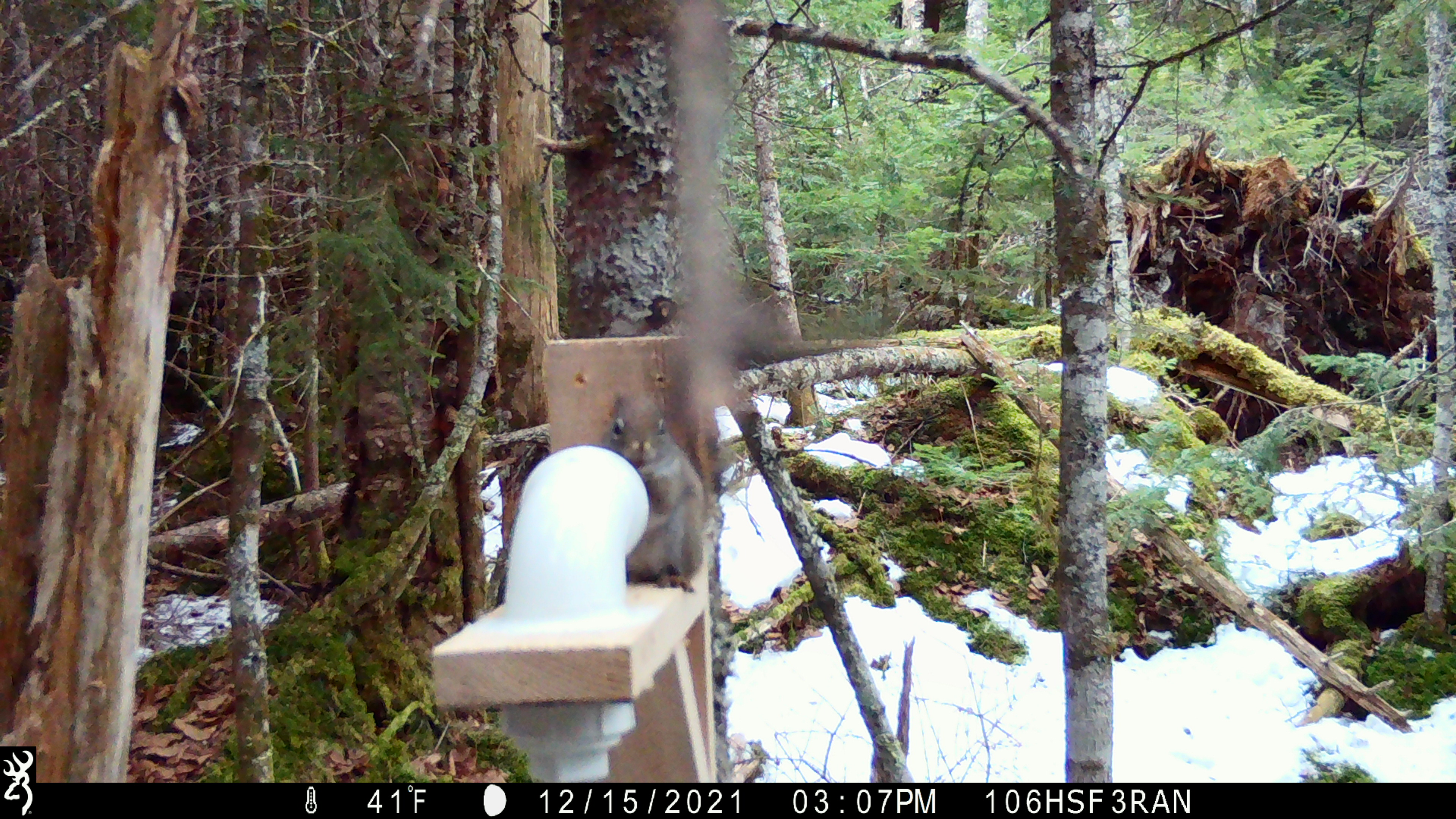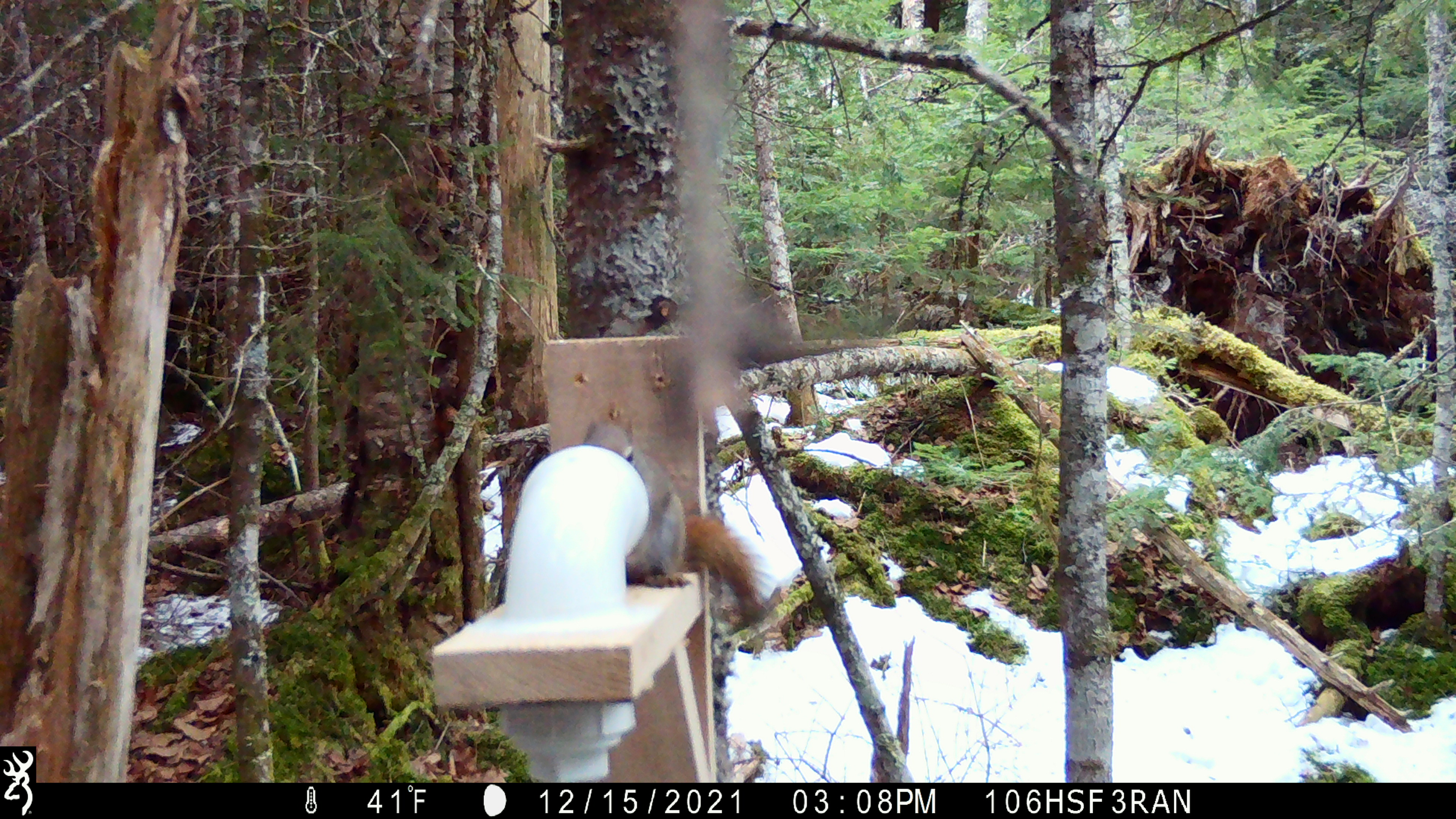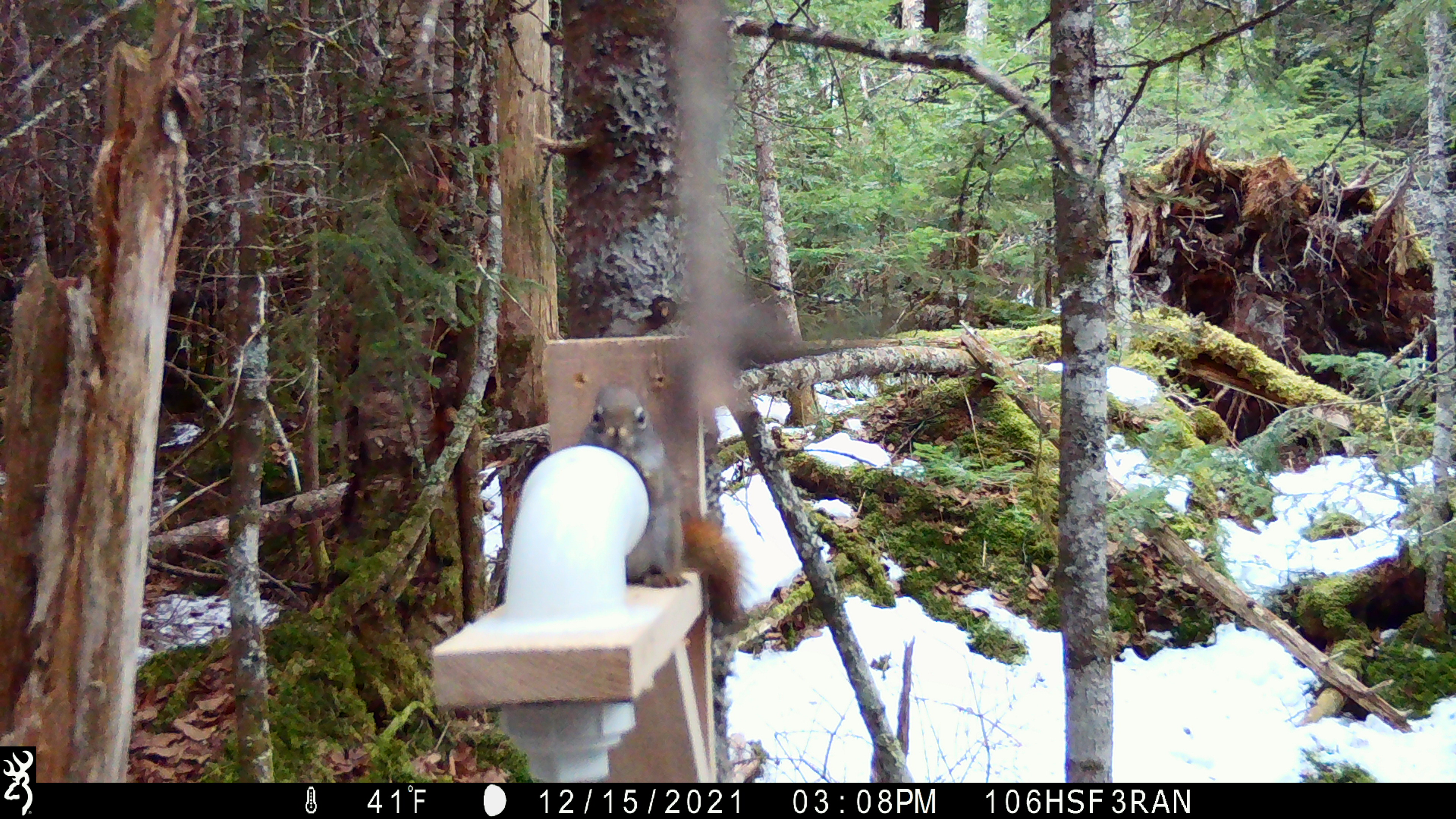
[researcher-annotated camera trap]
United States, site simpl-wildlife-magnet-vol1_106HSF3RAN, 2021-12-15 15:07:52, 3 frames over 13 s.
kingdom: Animalia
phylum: Chordata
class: Mammalia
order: Rodentia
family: Sciuridae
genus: Tamiasciurus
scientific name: Tamiasciurus hudsonicus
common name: red squirrel